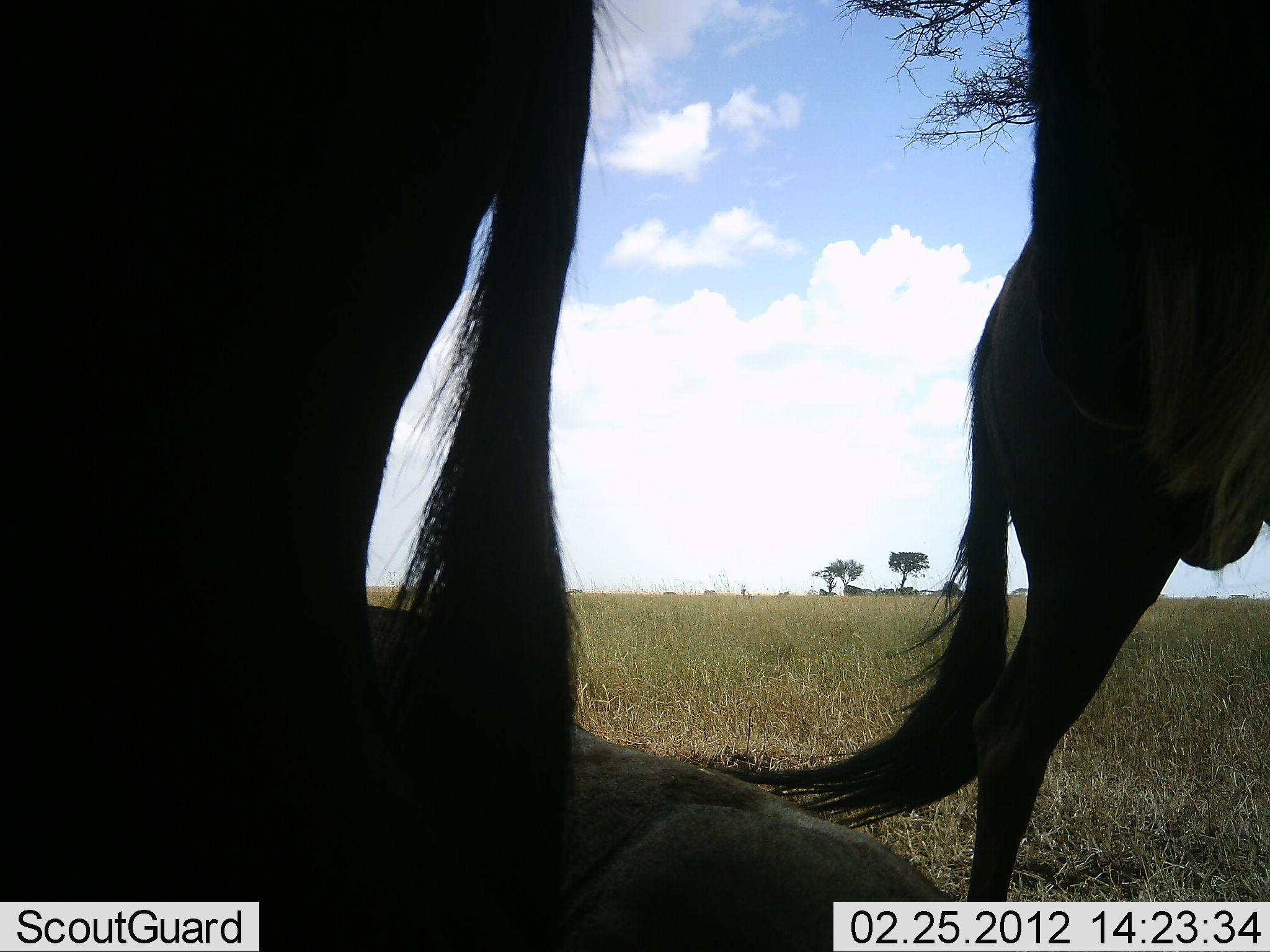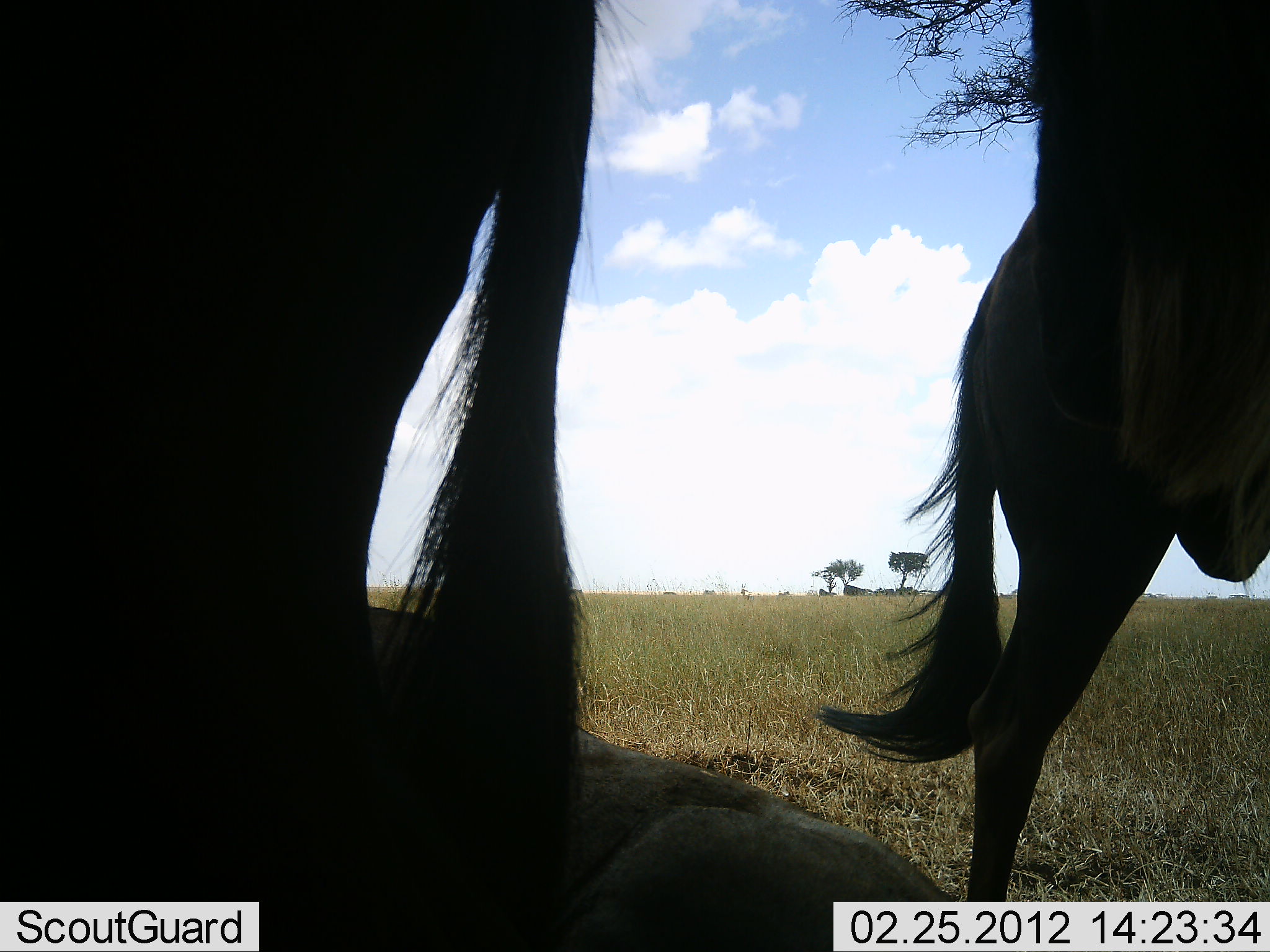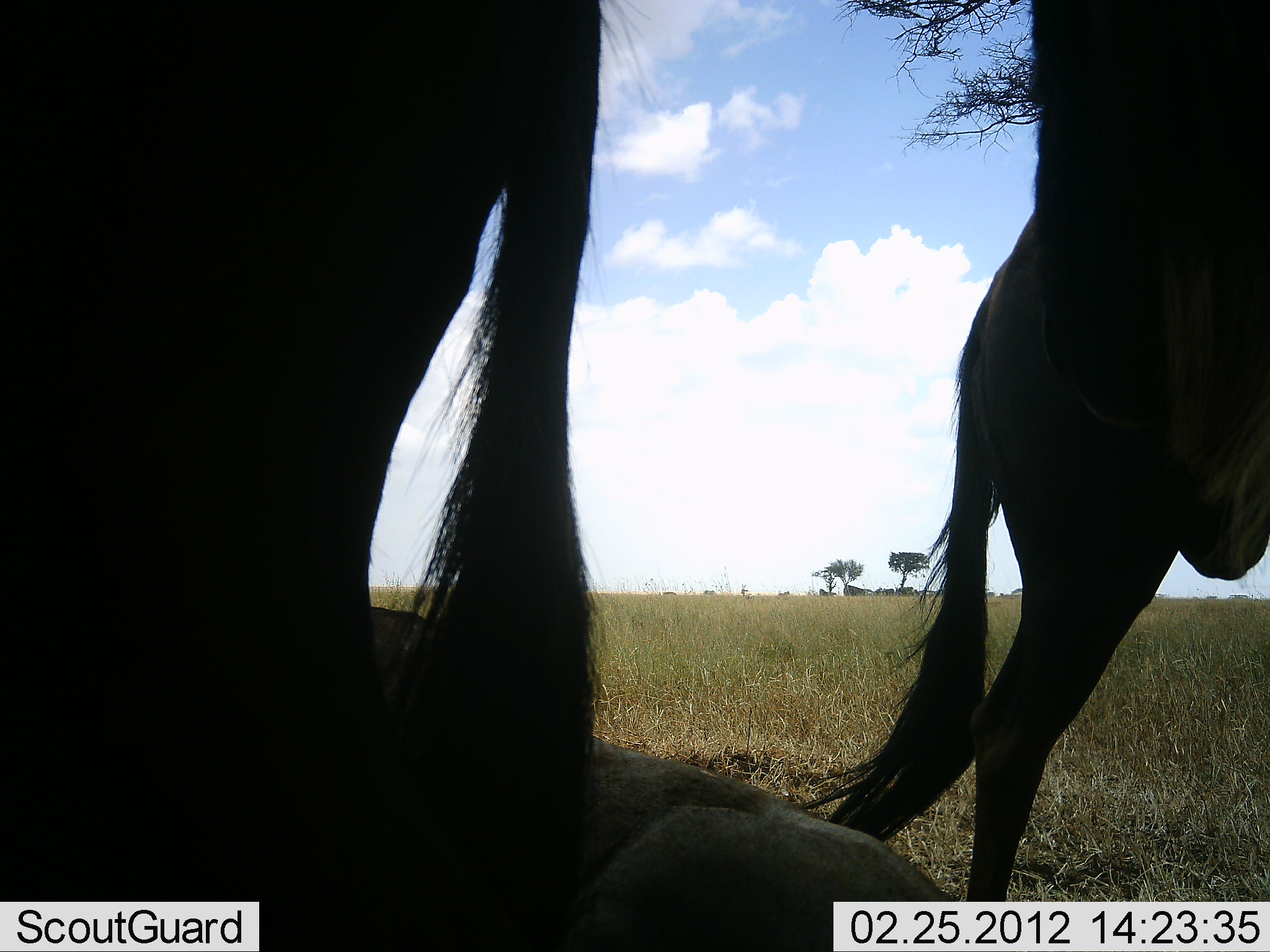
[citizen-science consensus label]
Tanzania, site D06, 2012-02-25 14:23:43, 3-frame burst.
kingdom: Animalia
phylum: Chordata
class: Mammalia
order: Artiodactyla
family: Bovidae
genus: Connochaetes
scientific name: Connochaetes taurinus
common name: blue wildebeest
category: wildebeest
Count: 3.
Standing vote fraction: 87%.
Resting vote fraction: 80%.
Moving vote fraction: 0%.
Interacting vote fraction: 0%.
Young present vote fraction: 0%.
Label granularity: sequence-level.